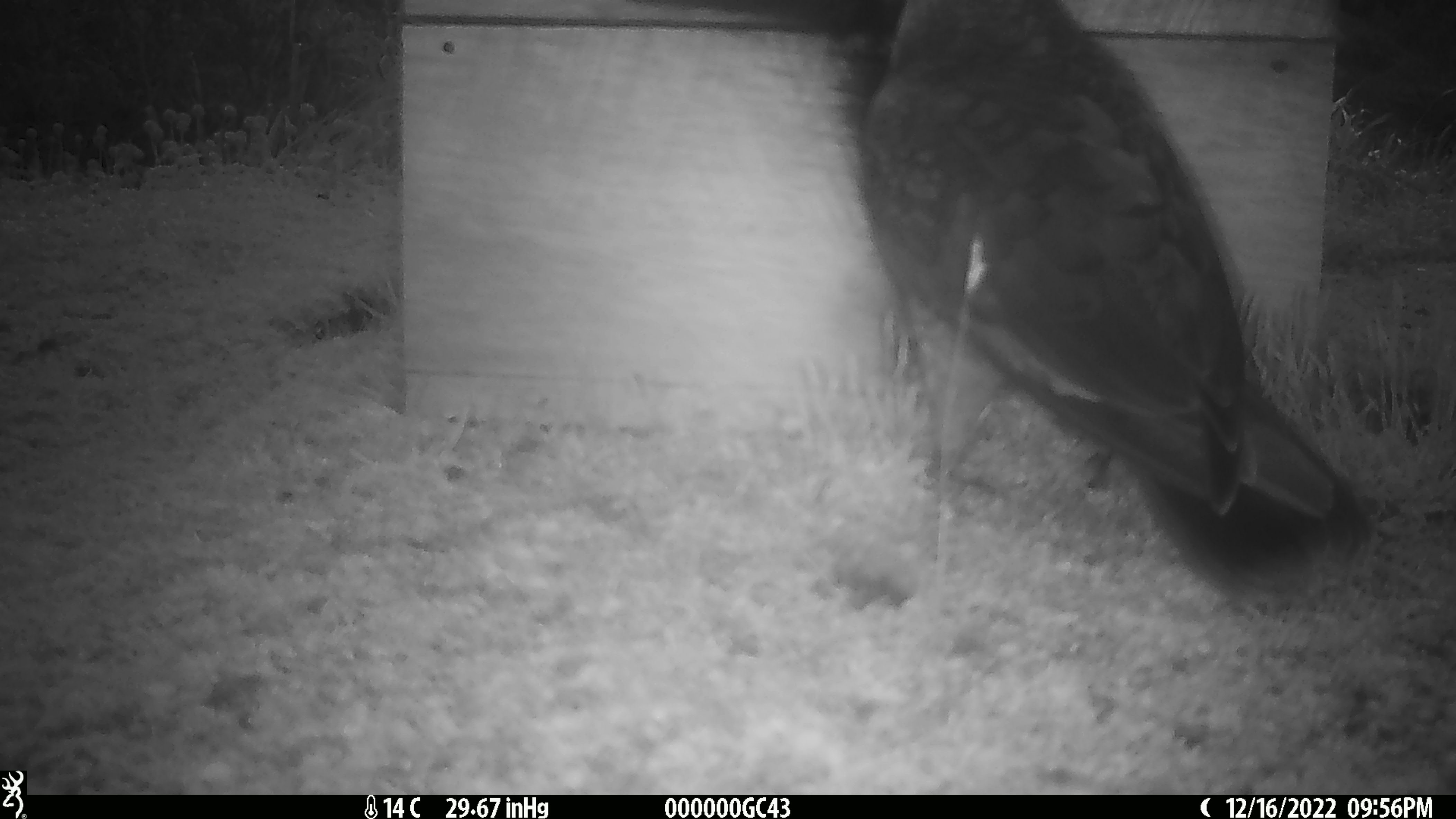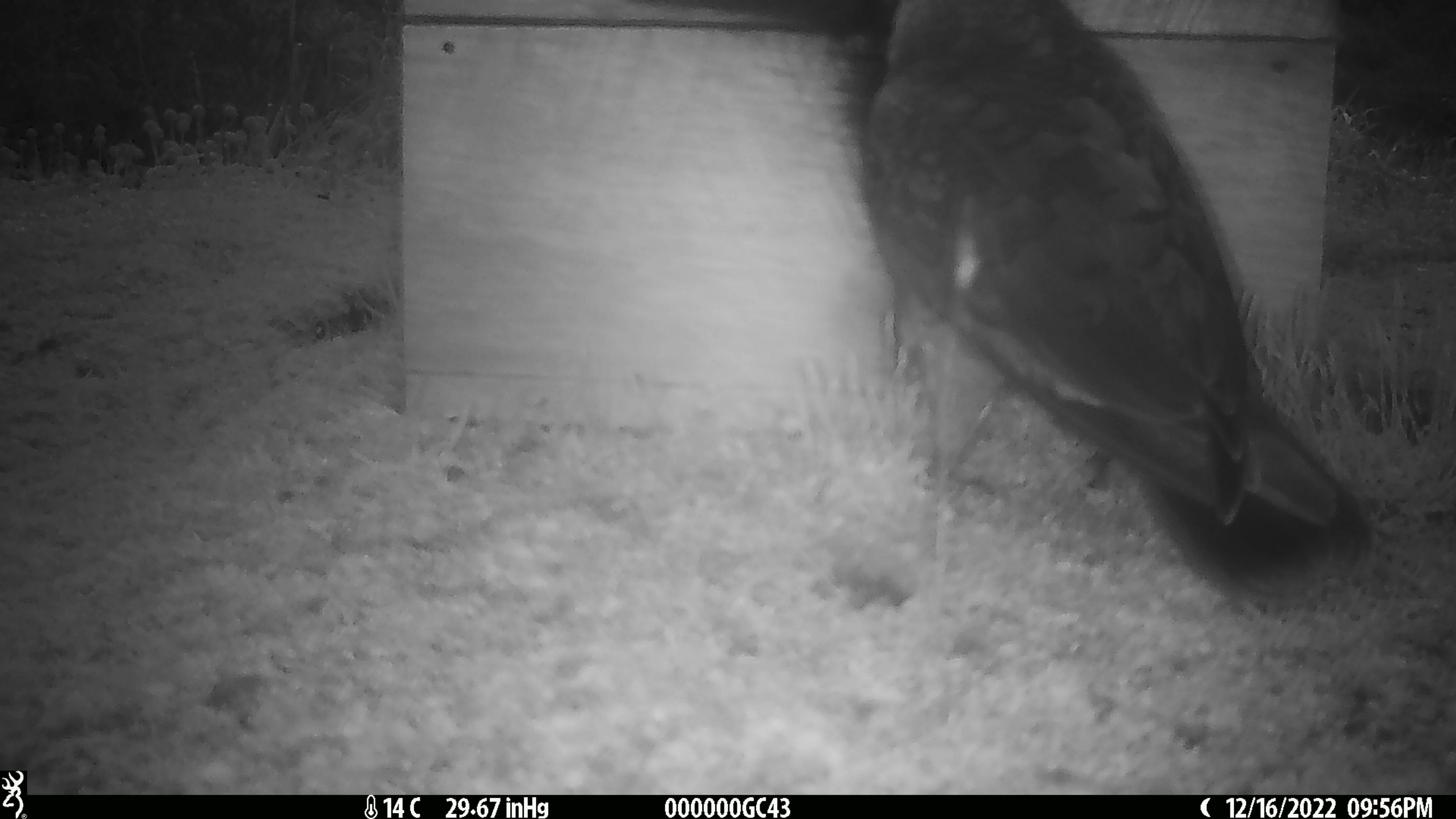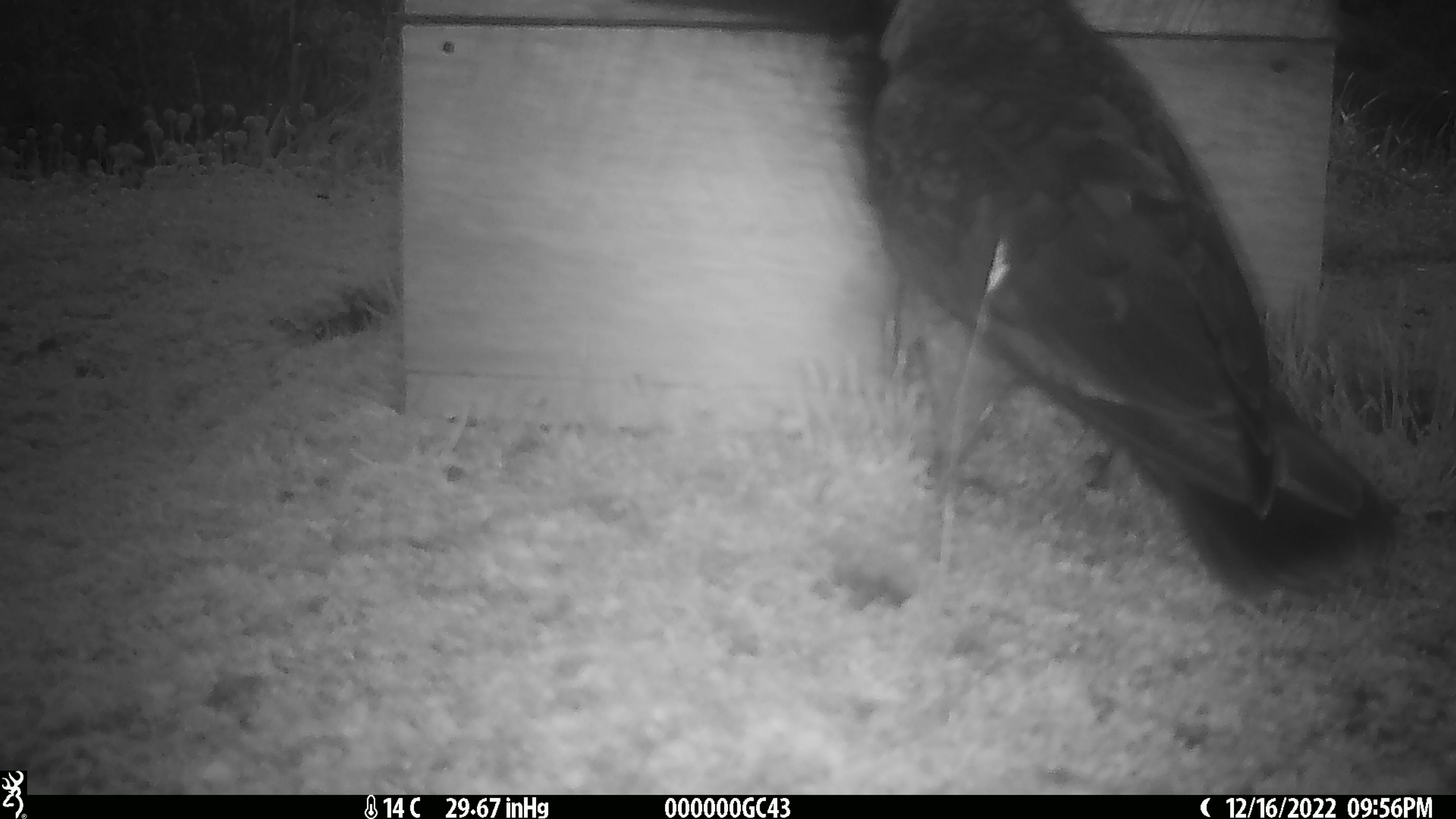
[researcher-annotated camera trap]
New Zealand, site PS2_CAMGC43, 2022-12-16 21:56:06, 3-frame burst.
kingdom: Animalia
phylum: Chordata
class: Aves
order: Psittaciformes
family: Strigopidae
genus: Nestor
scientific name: Nestor notabilis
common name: kea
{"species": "kea (Nestor notabilis)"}